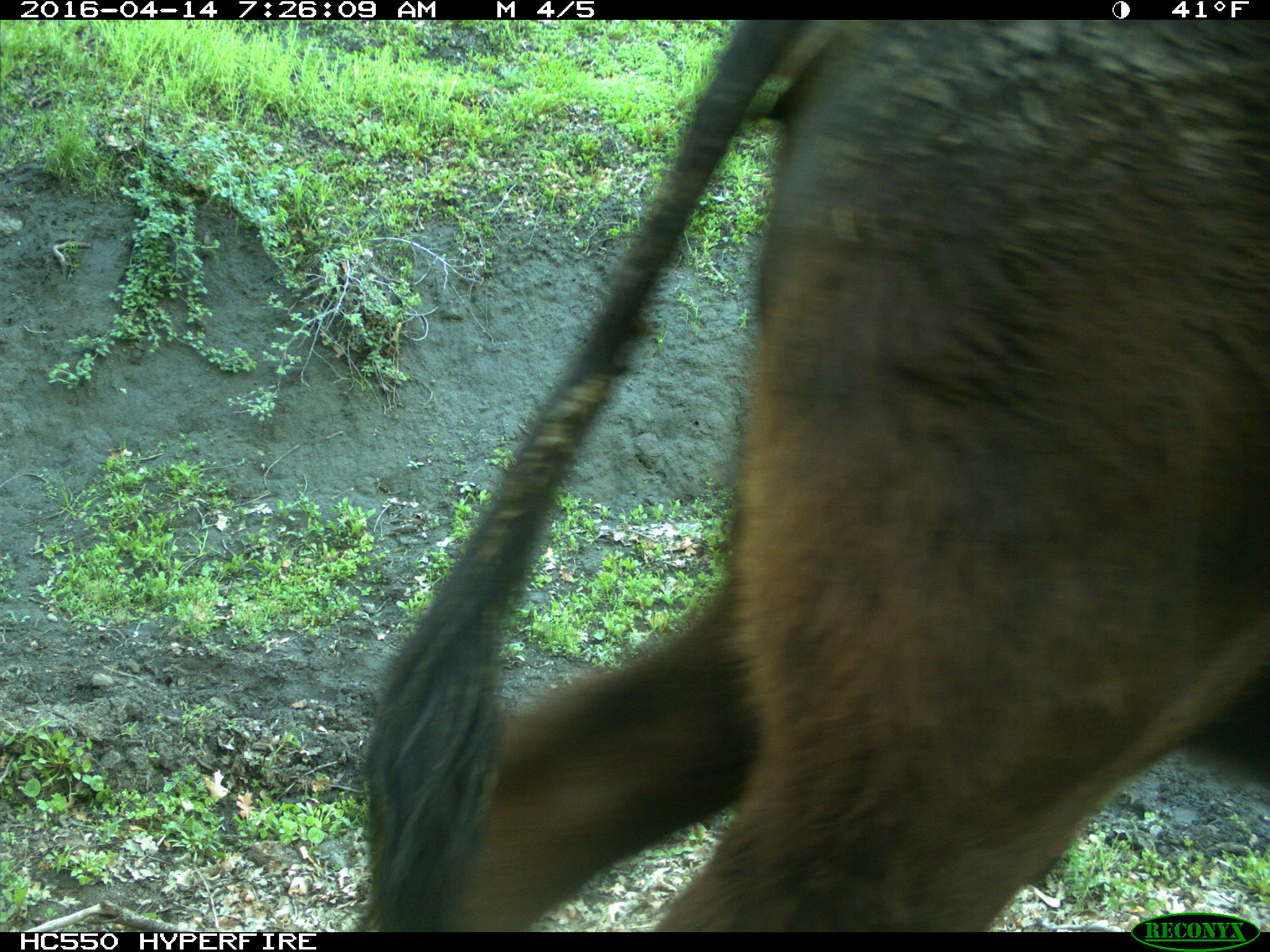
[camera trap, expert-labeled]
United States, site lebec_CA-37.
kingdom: Animalia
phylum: Chordata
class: Mammalia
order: Artiodactyla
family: Bovidae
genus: Bos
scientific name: Bos taurus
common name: domestic cow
Bos taurus (domestic cow).